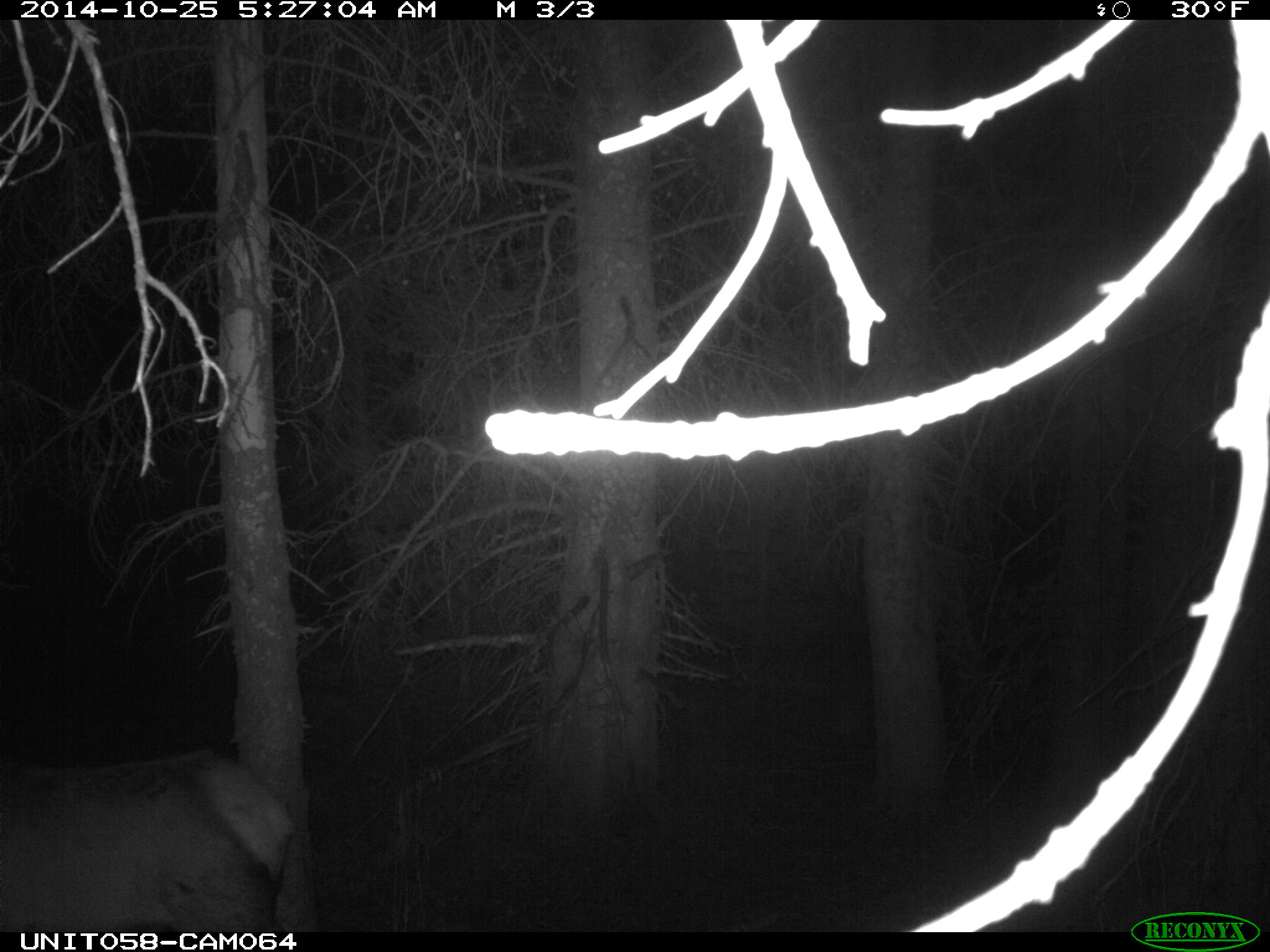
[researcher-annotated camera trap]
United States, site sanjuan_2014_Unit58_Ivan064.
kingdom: Animalia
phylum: Chordata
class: Mammalia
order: Artiodactyla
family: Cervidae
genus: Cervus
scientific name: Cervus elaphus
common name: red deer